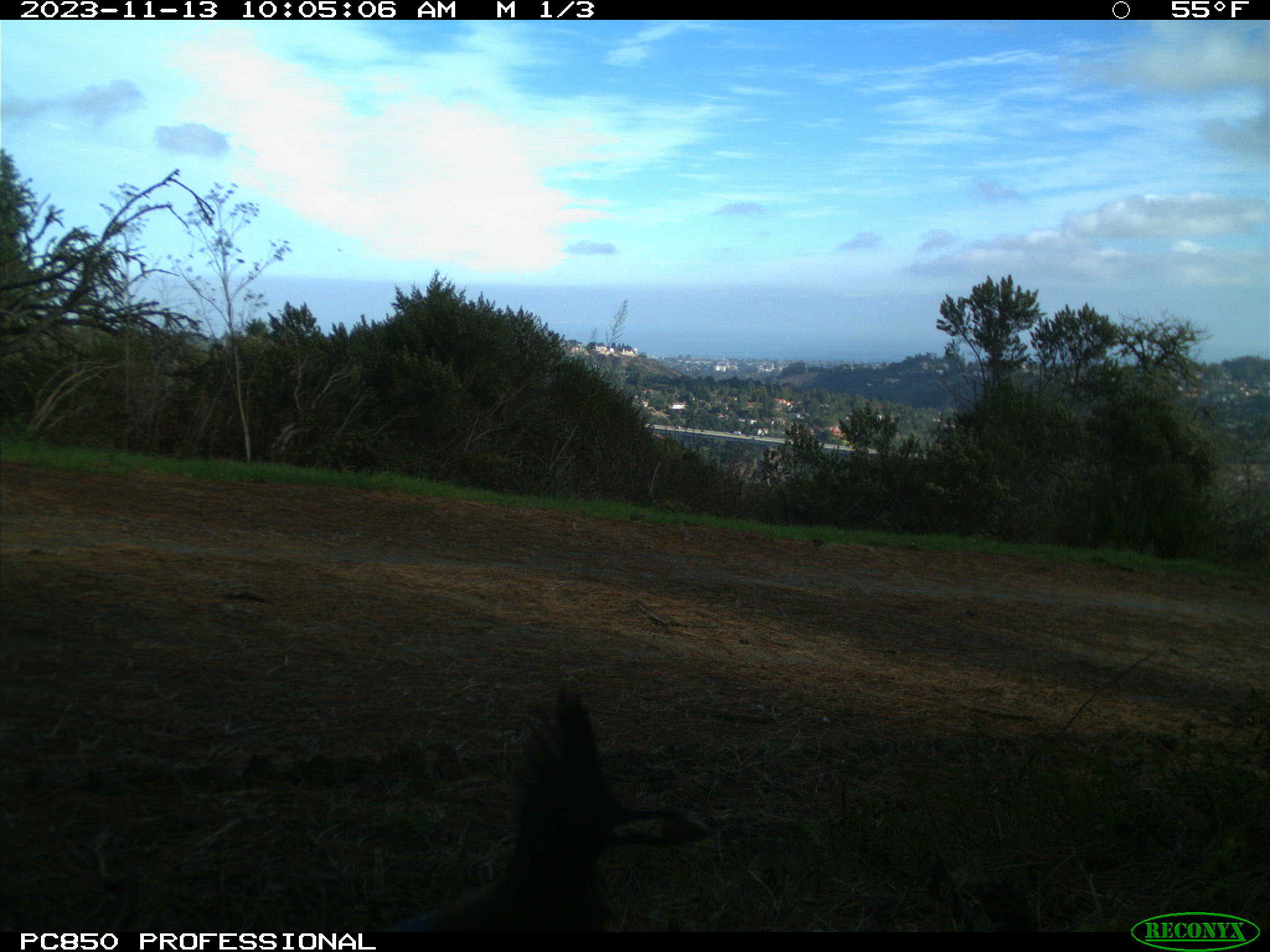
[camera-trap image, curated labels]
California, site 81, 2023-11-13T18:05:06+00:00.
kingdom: Animalia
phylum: Chordata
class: Aves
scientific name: Aves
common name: bird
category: unknown bird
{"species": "unknown bird (bird) (Aves)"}